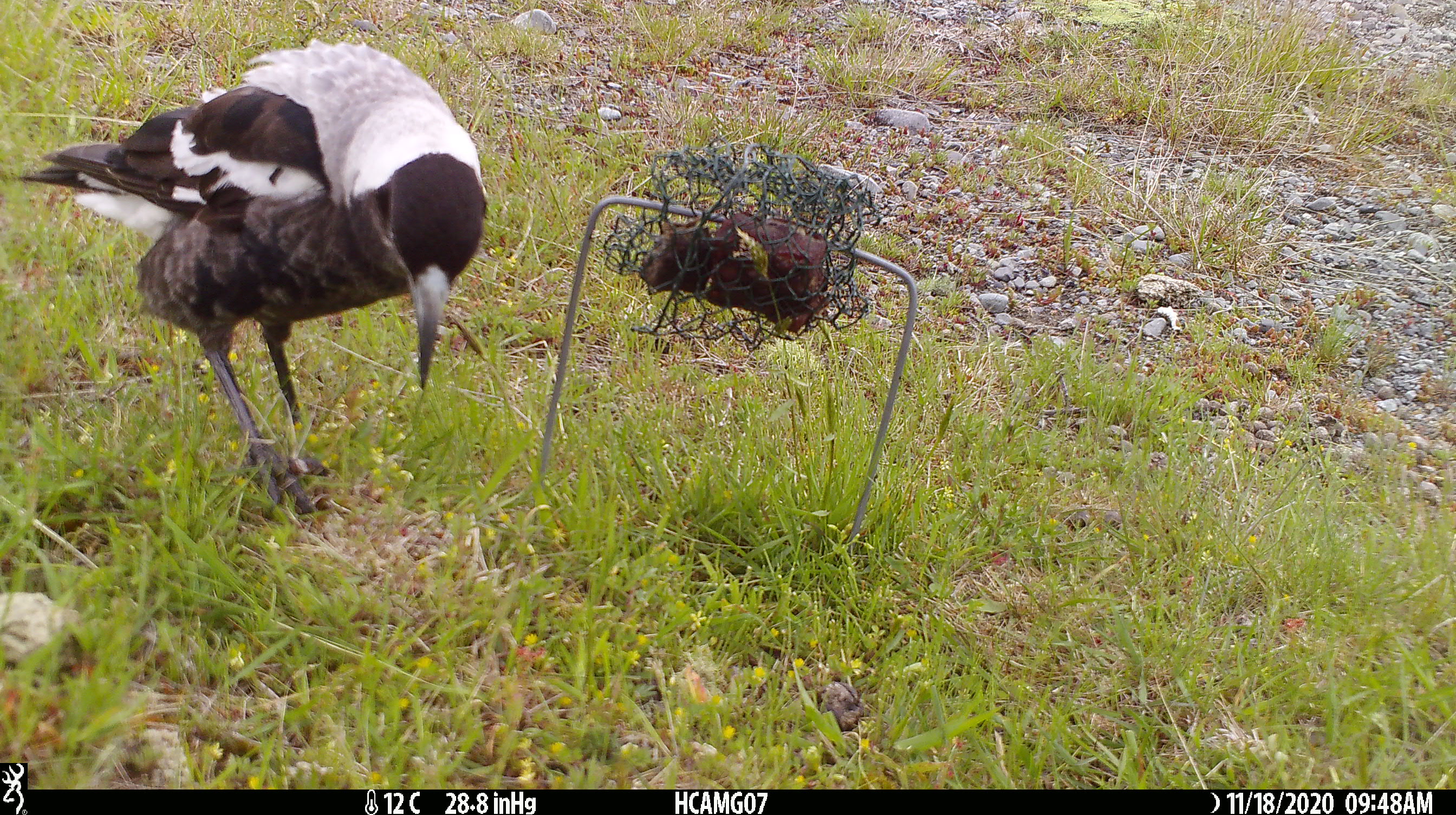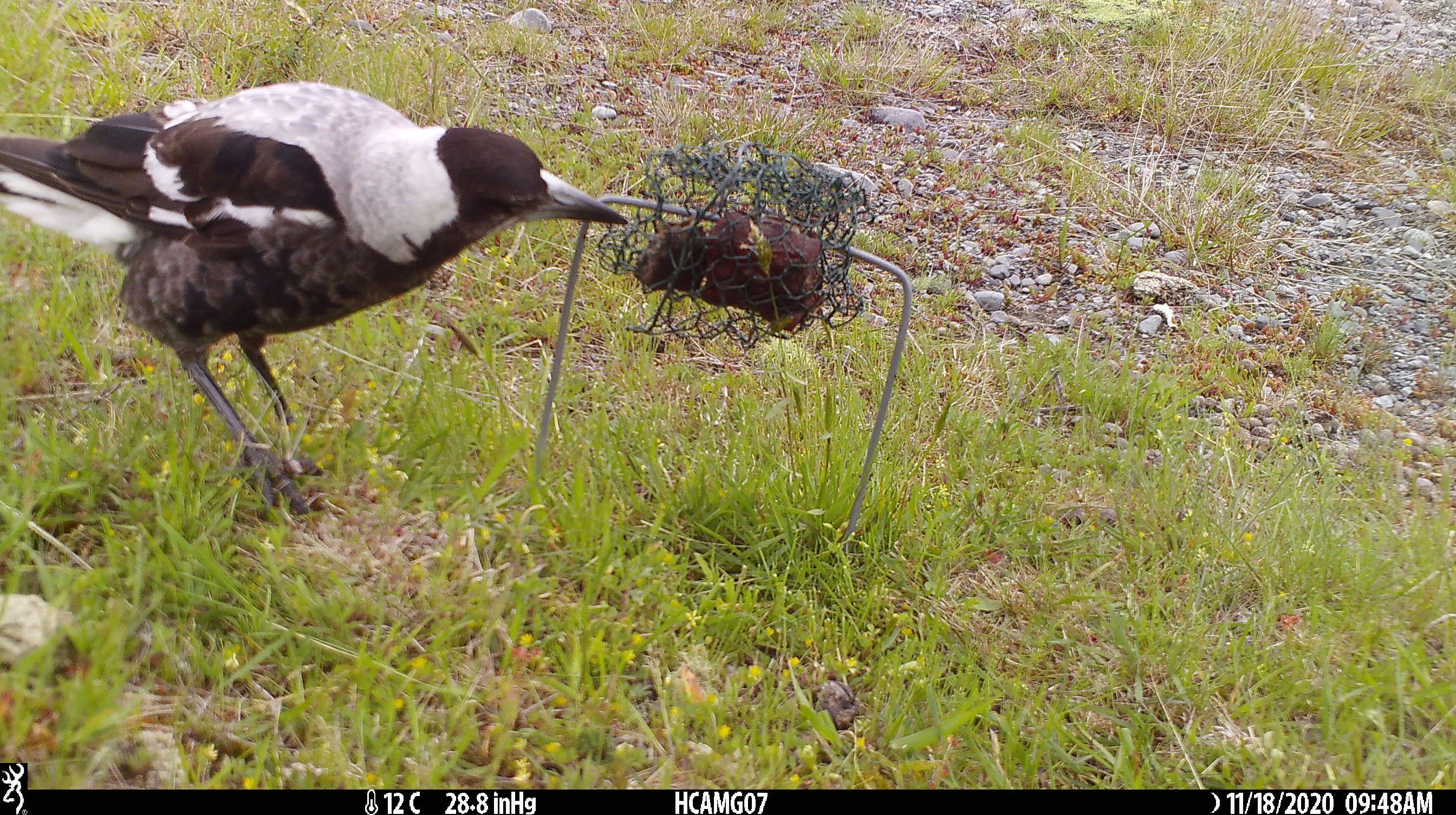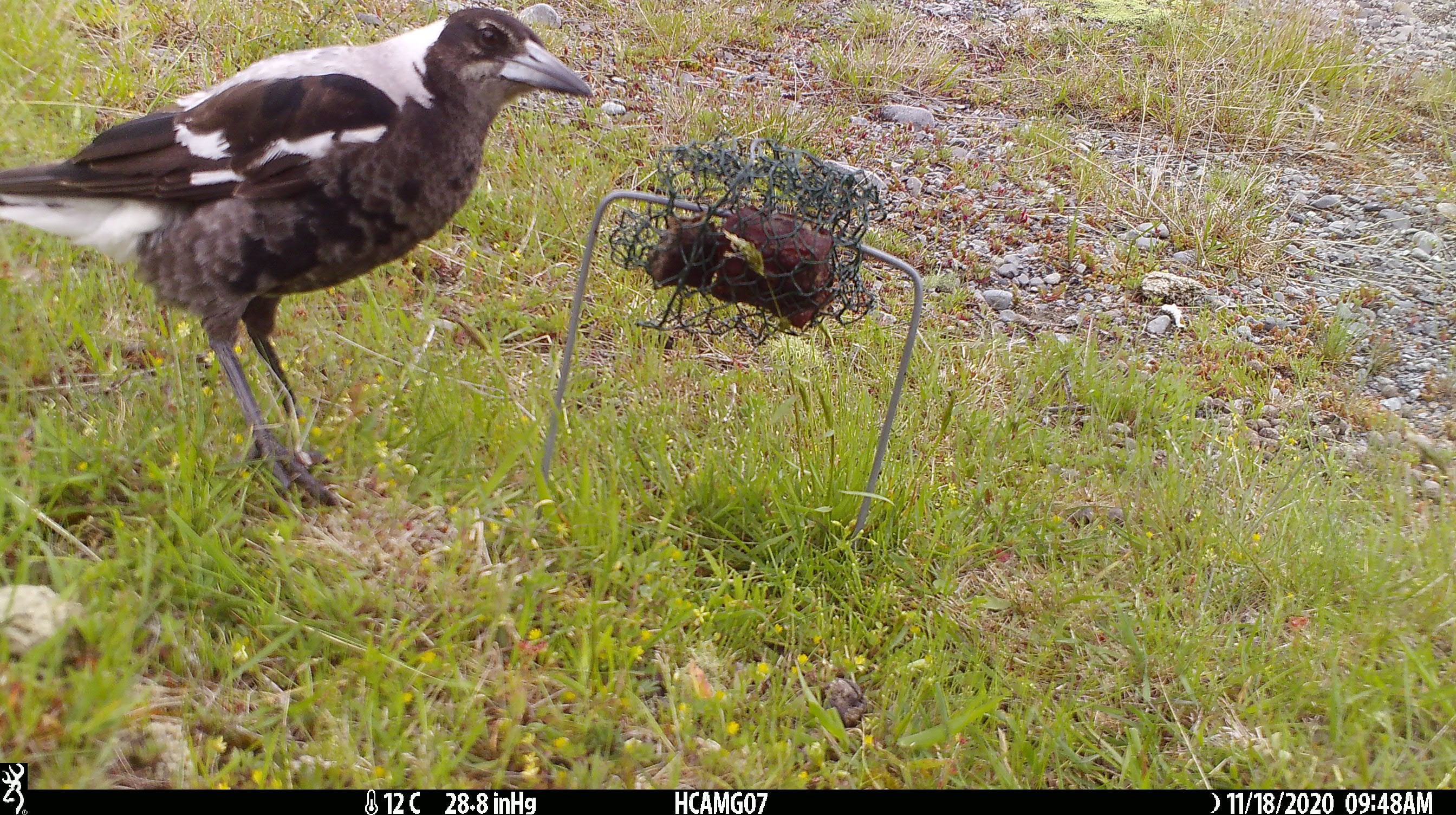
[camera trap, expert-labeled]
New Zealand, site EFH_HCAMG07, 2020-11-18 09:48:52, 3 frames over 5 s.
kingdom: Animalia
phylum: Chordata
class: Aves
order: Passeriformes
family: Artamidae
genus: Gymnorhina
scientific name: Gymnorhina tibicen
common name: australian magpie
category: magpie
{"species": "magpie (australian magpie) (Gymnorhina tibicen)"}